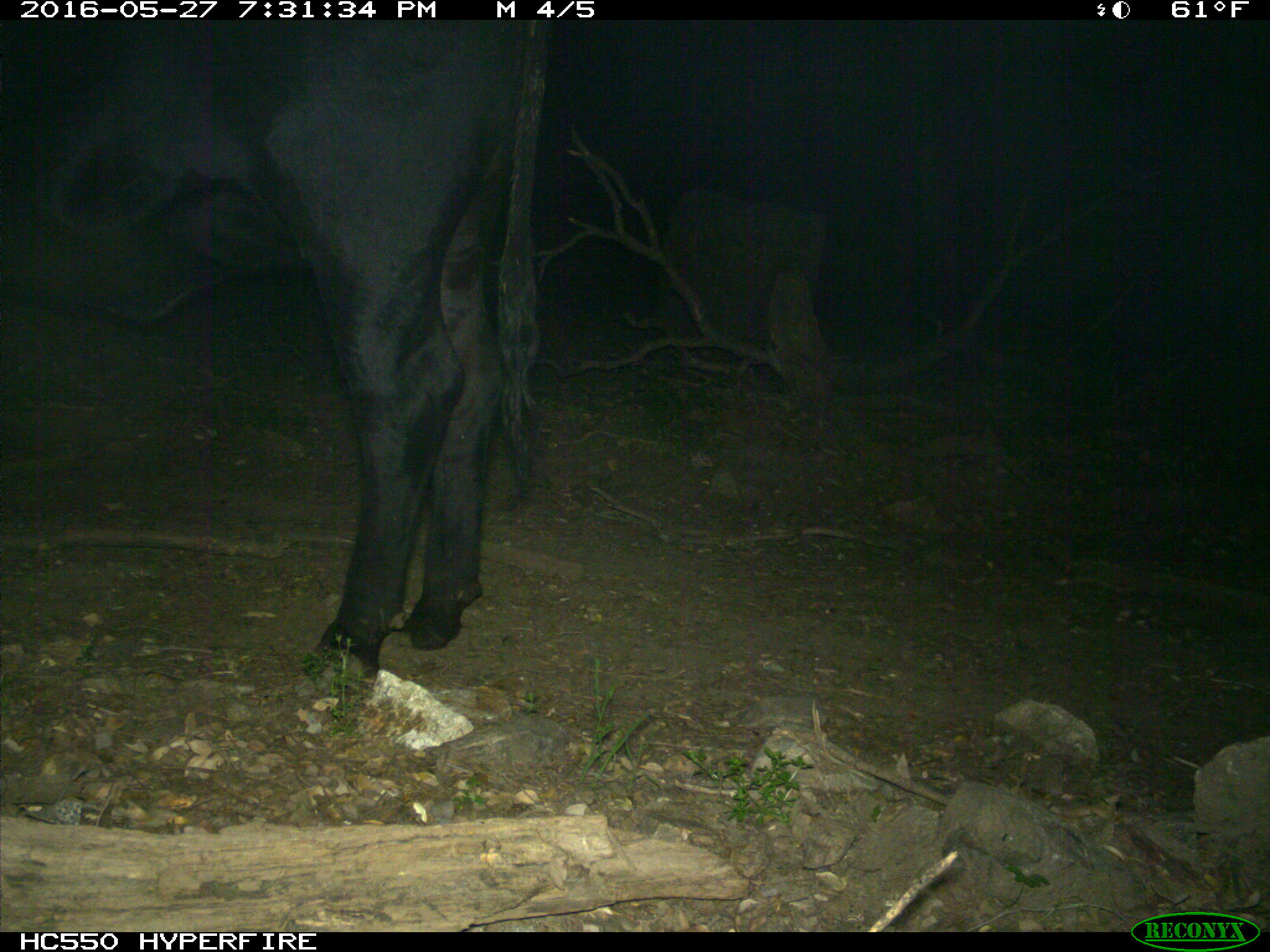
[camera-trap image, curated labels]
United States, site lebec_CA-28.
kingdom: Animalia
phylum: Chordata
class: Mammalia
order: Artiodactyla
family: Bovidae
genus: Bos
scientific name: Bos taurus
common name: domestic cow